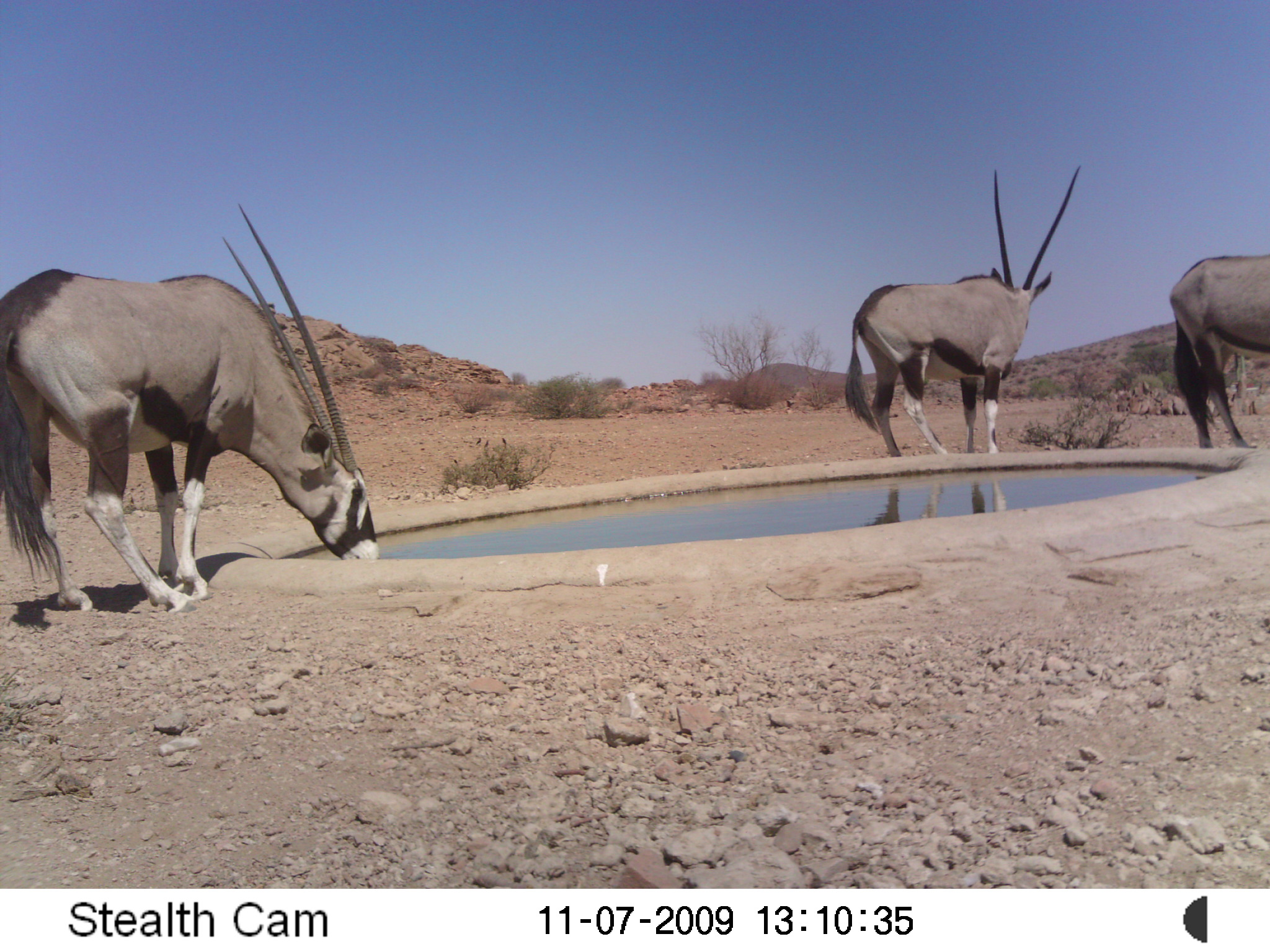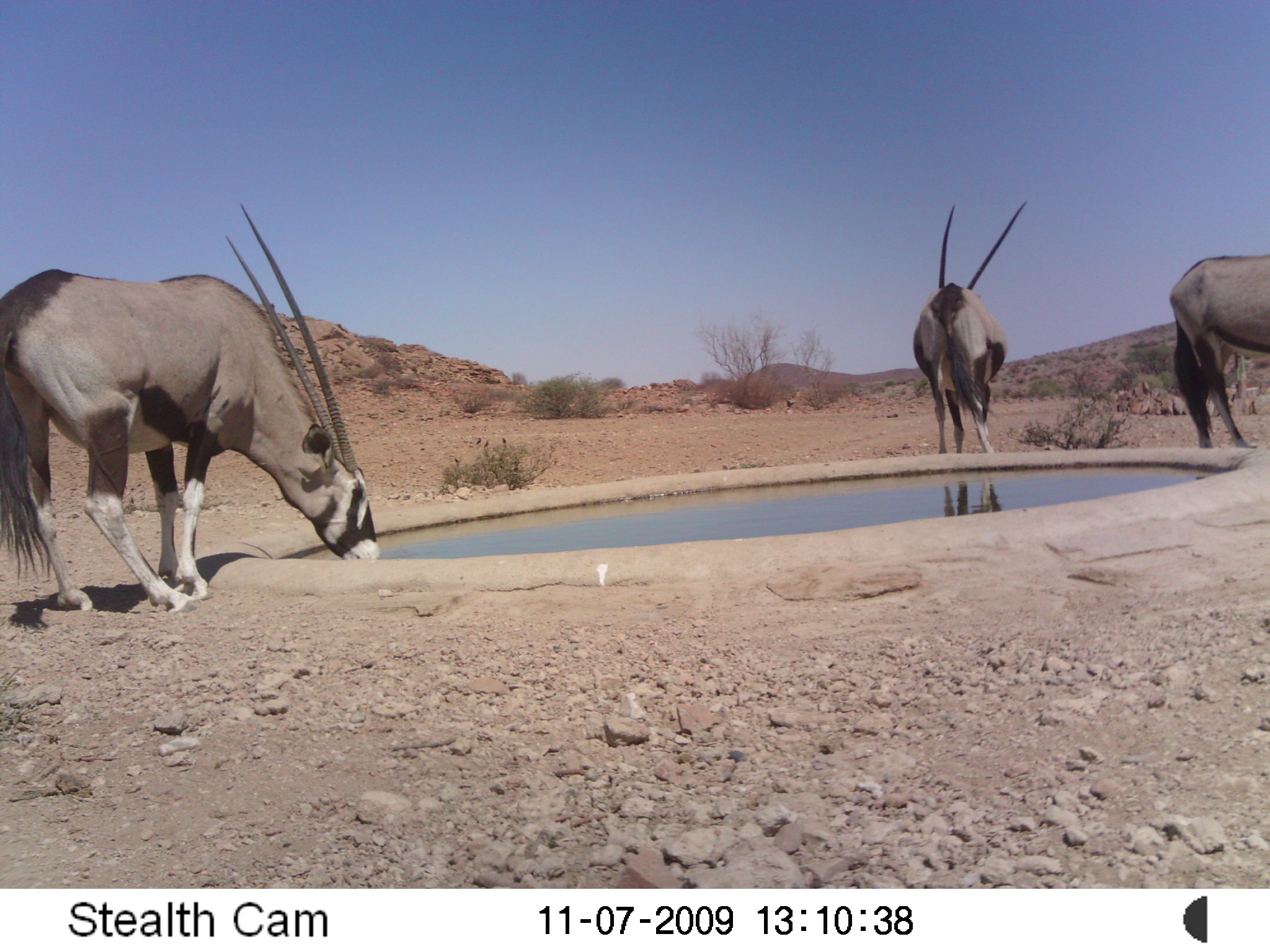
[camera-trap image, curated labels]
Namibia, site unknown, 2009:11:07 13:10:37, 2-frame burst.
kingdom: Animalia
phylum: Chordata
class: Mammalia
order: Artiodactyla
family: Bovidae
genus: Oryx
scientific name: Oryx gazella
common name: gemsbok